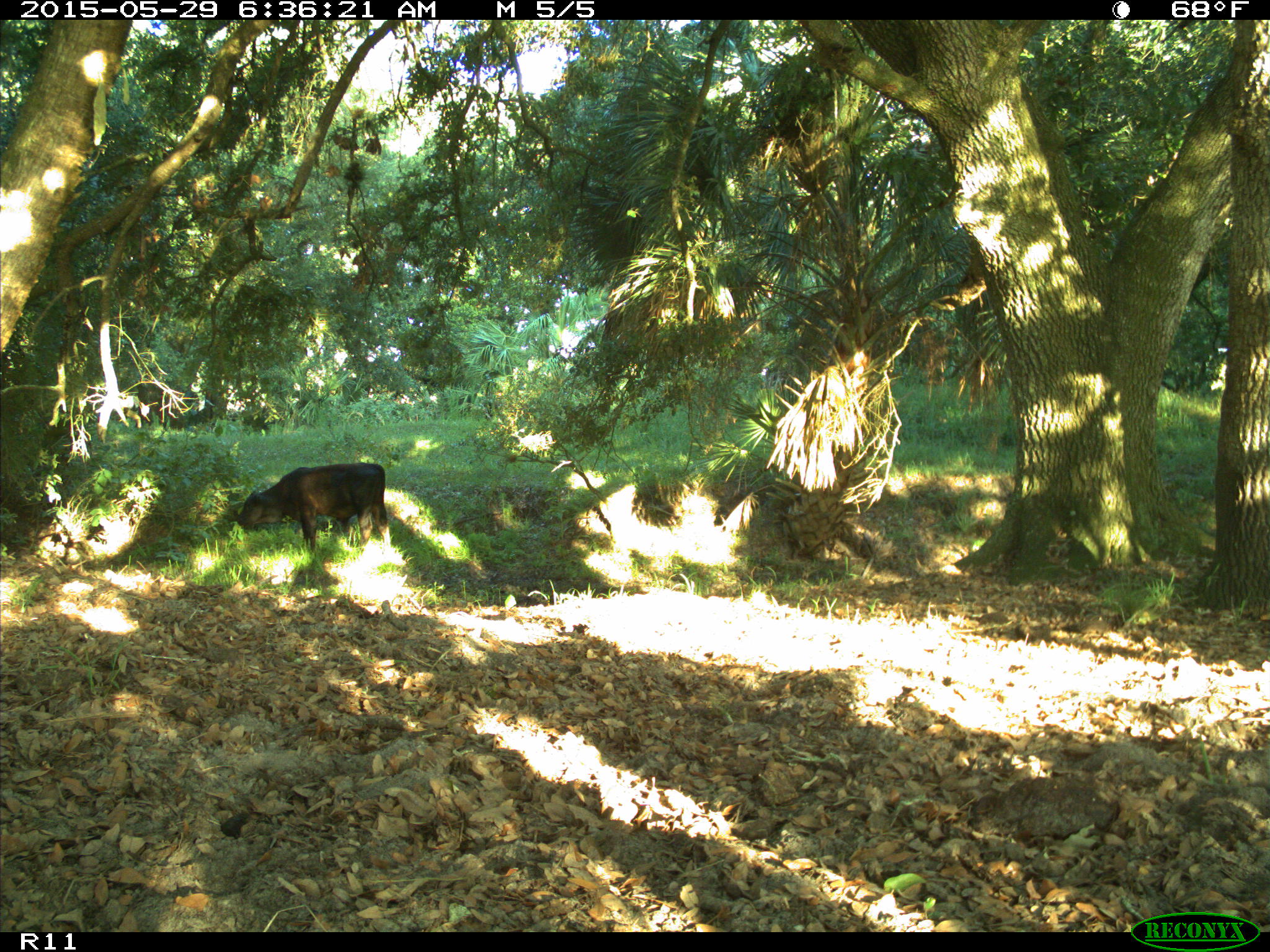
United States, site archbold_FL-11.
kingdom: Animalia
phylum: Chordata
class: Mammalia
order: Artiodactyla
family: Bovidae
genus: Bos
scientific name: Bos taurus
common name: domestic cow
Bos taurus (domestic cow).